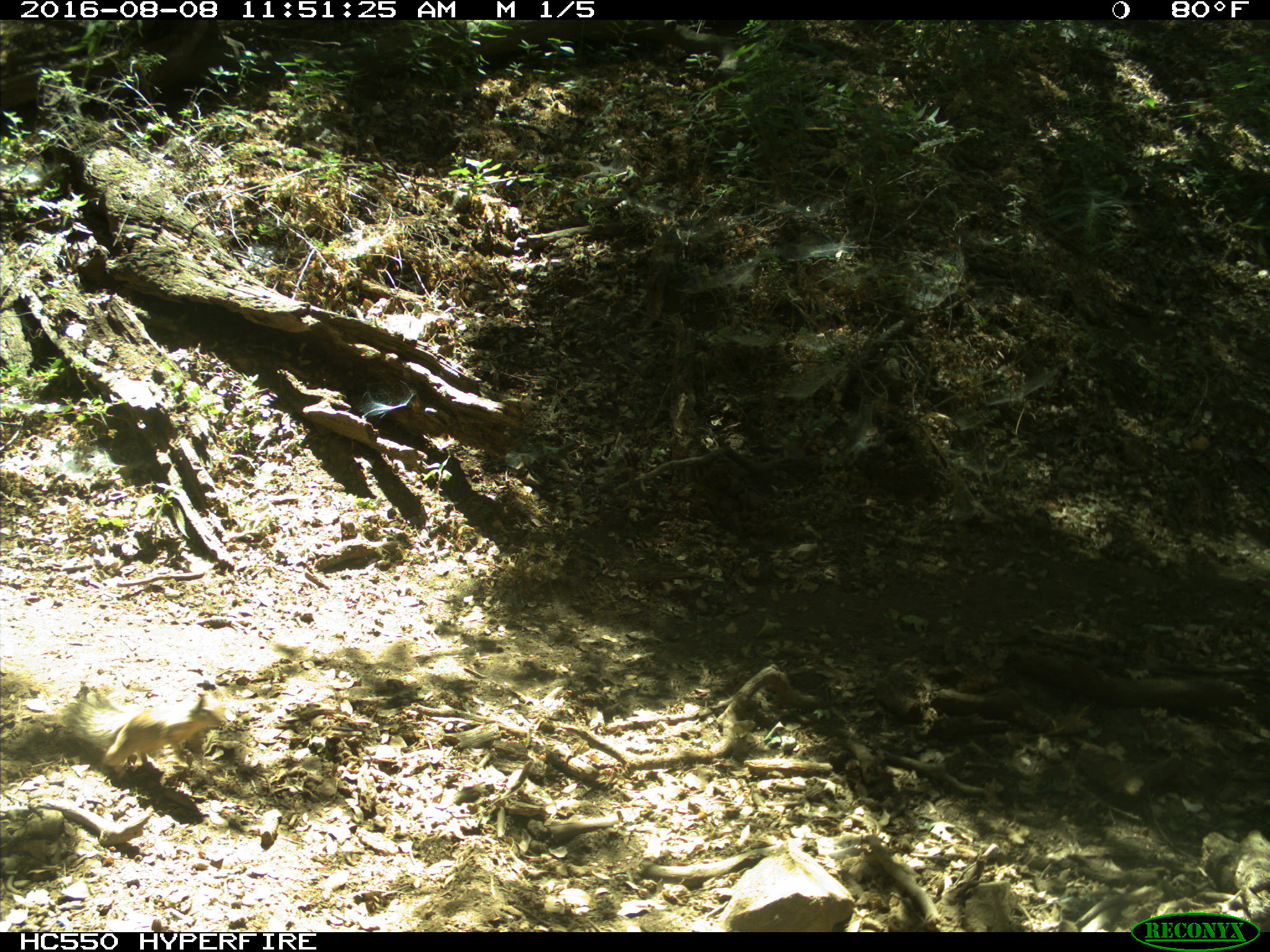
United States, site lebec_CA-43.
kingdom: Animalia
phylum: Chordata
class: Mammalia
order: Rodentia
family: Sciuridae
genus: Otospermophilus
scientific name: Otospermophilus beecheyi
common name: california ground squirrel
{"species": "Otospermophilus beecheyi (california ground squirrel)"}